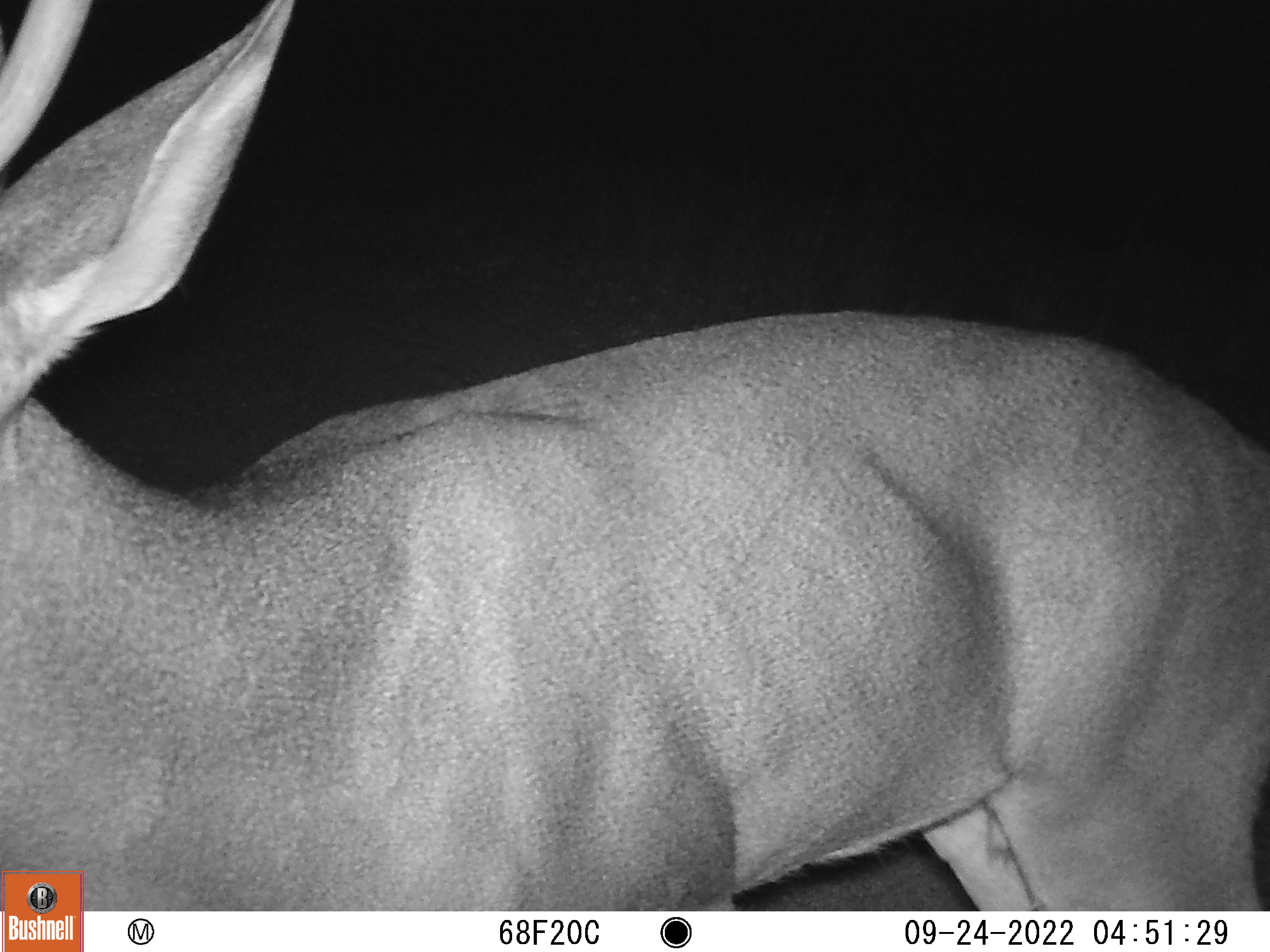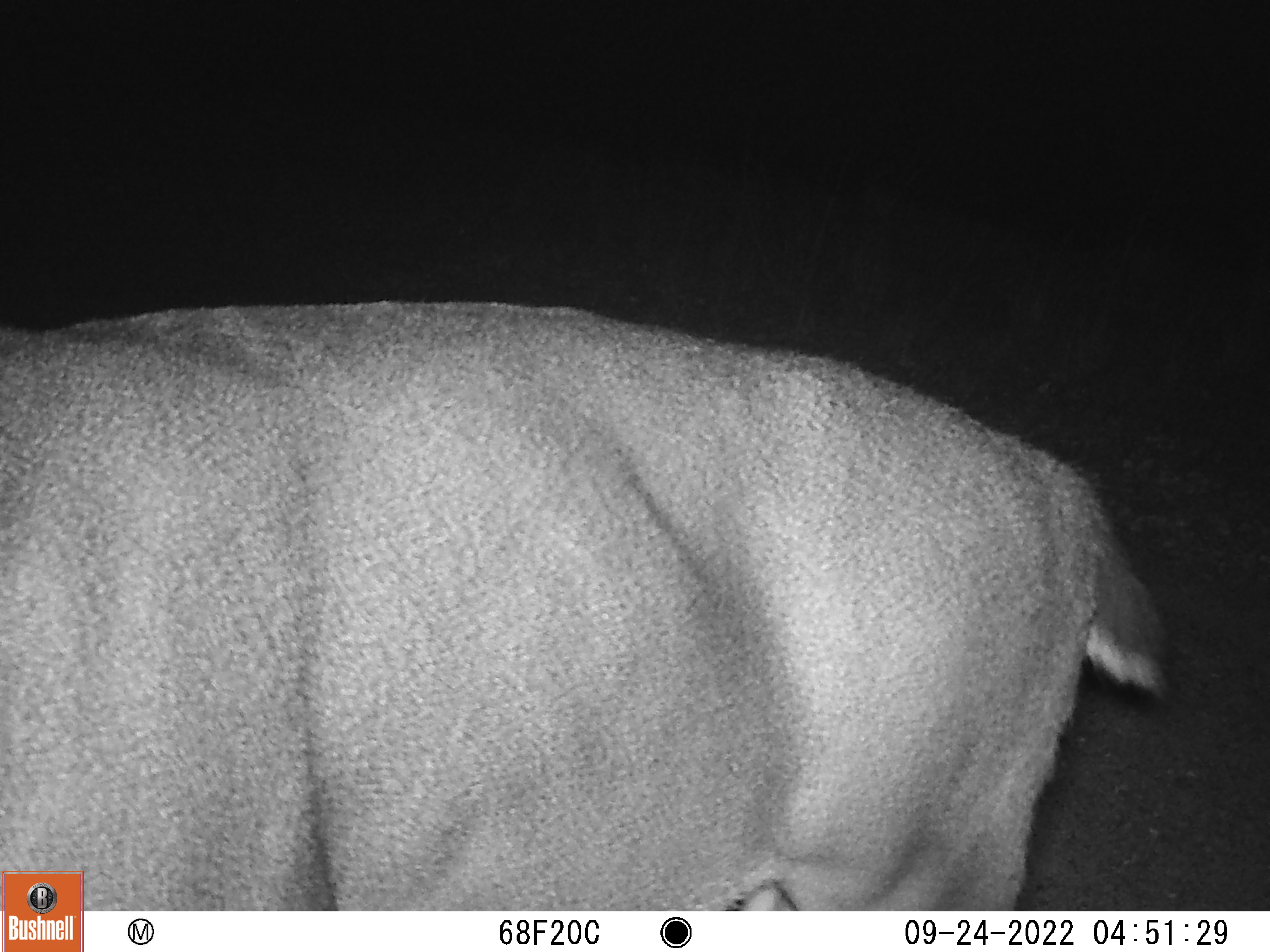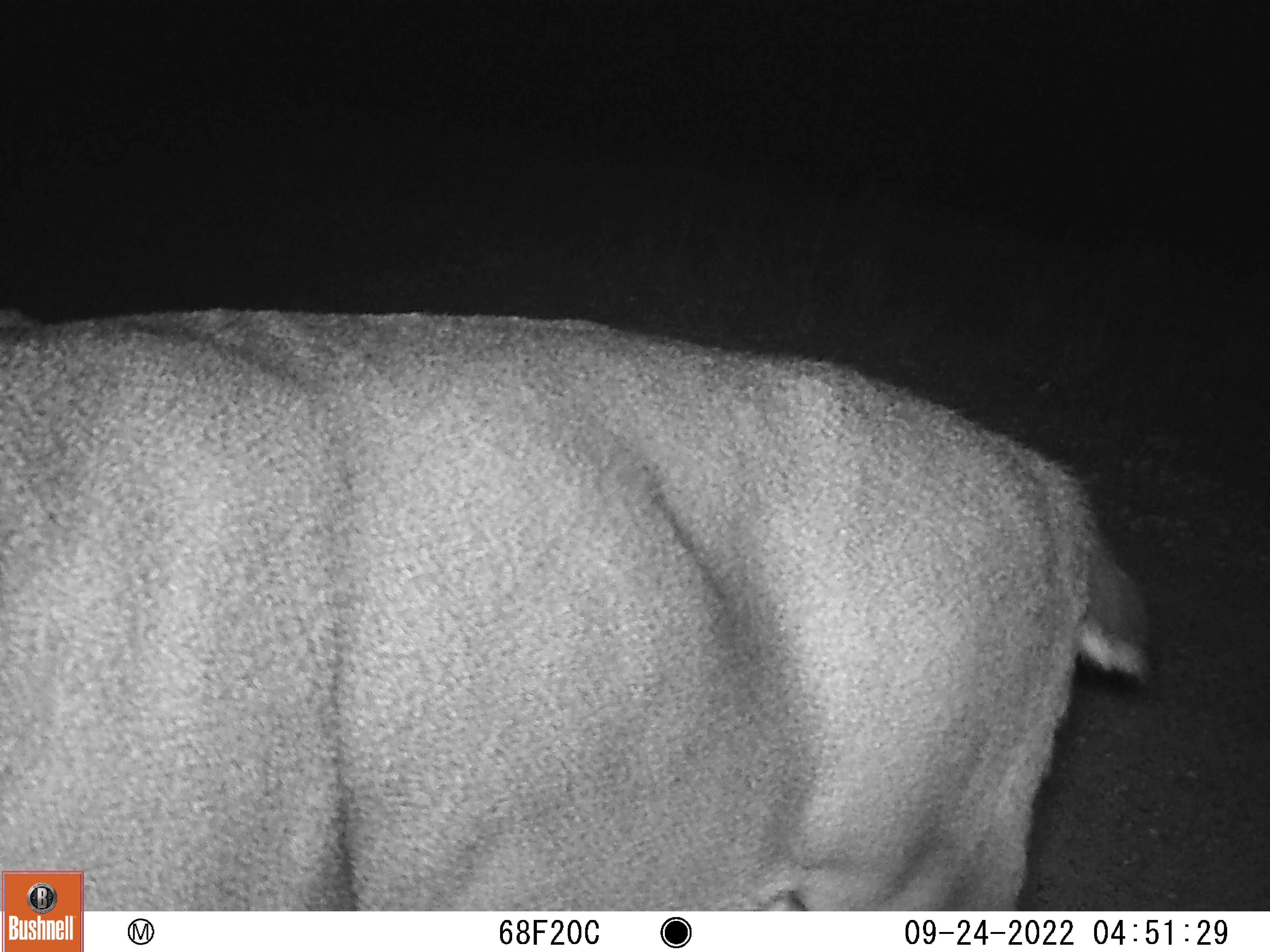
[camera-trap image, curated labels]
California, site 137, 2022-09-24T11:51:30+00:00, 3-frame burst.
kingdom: Animalia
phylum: Chordata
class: Mammalia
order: Artiodactyla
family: Cervidae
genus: Odocoileus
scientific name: Odocoileus hemionus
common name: mule deer